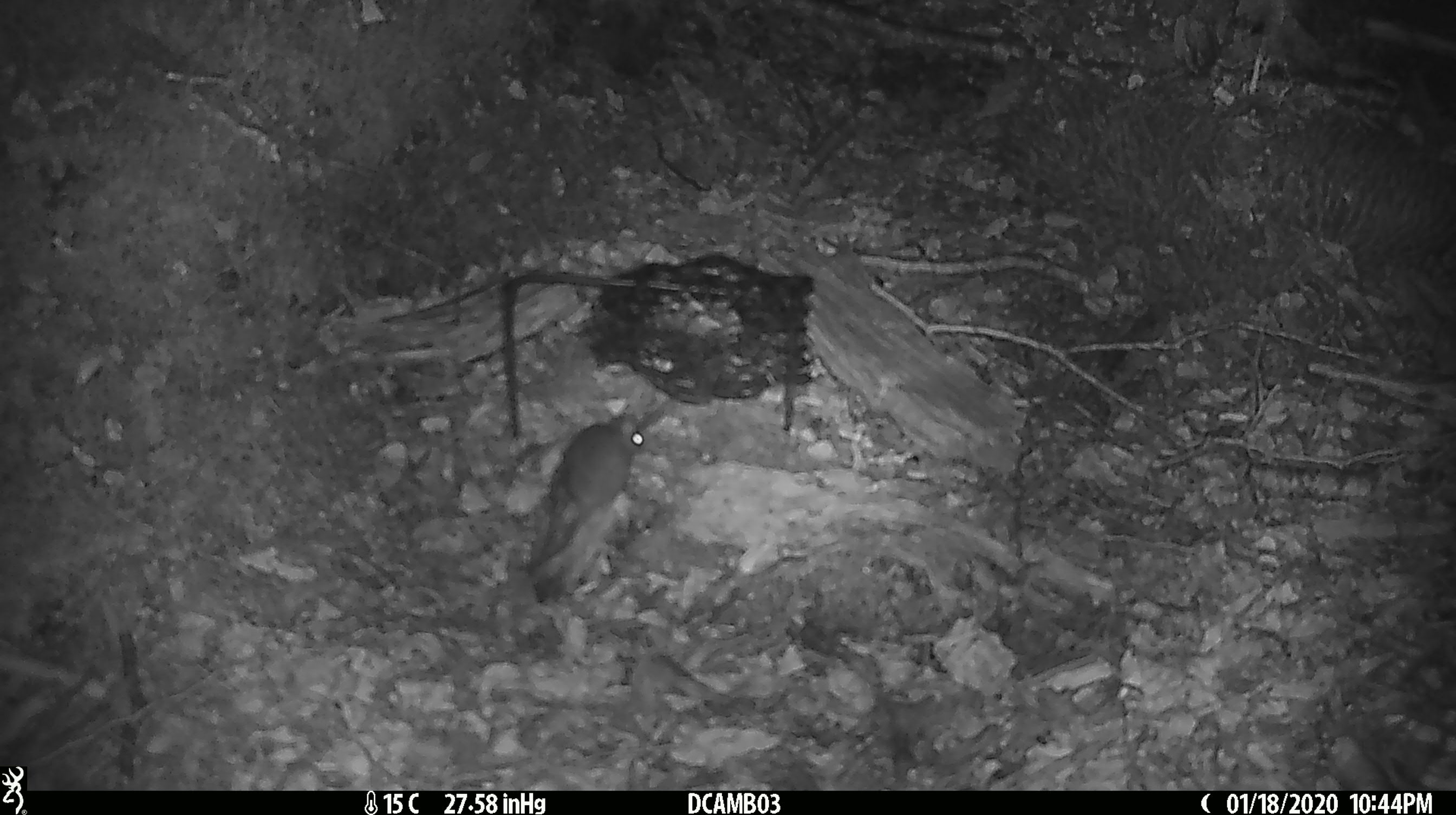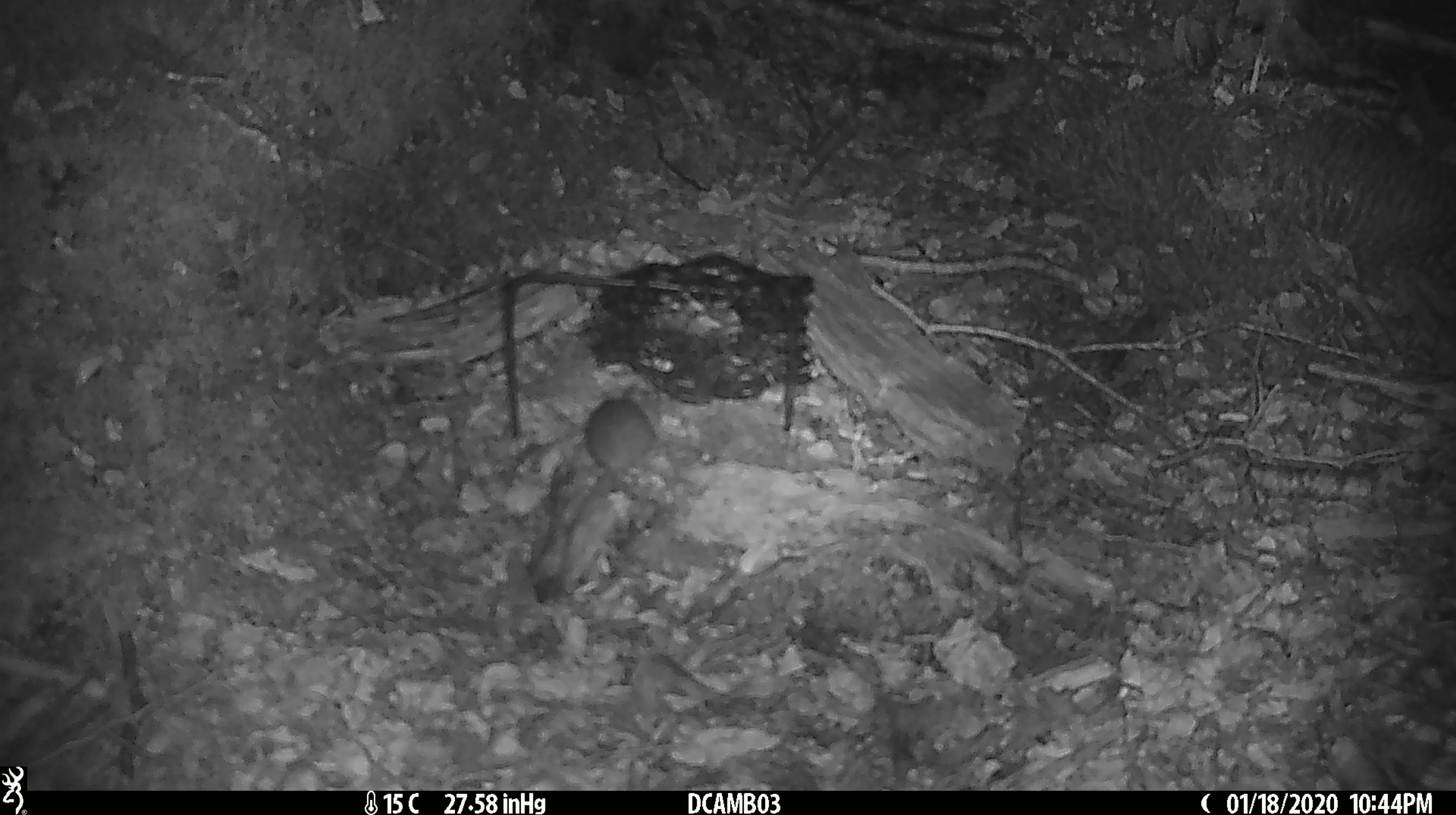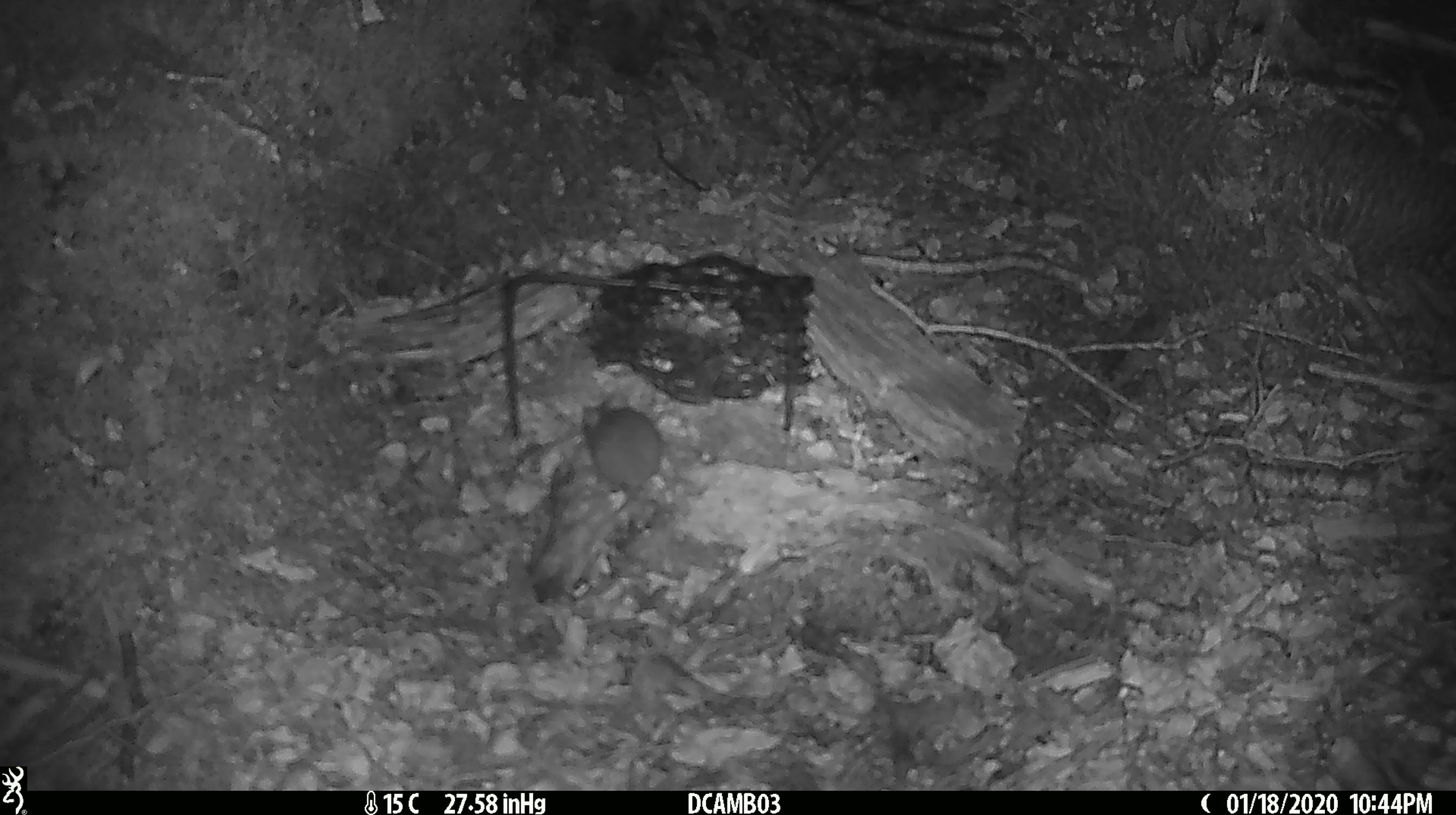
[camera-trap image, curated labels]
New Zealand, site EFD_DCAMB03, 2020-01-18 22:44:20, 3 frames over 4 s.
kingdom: Animalia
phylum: Chordata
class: Mammalia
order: Rodentia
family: Muridae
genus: Mus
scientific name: Mus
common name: mouse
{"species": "mouse (Mus)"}